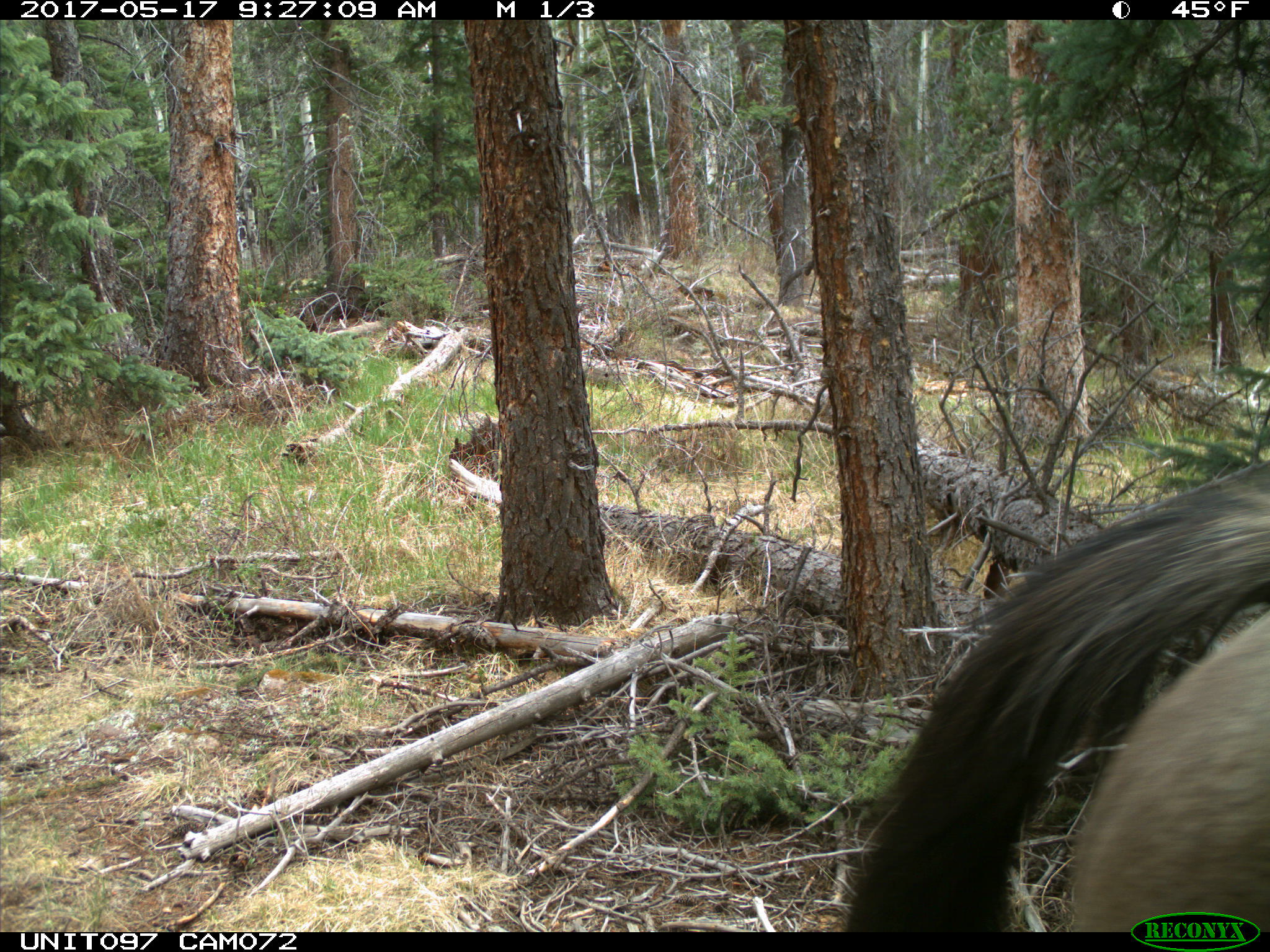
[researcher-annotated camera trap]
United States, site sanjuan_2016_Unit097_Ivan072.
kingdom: Animalia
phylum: Chordata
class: Mammalia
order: Perissodactyla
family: Equidae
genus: Equus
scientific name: Equus ferus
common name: wild horse